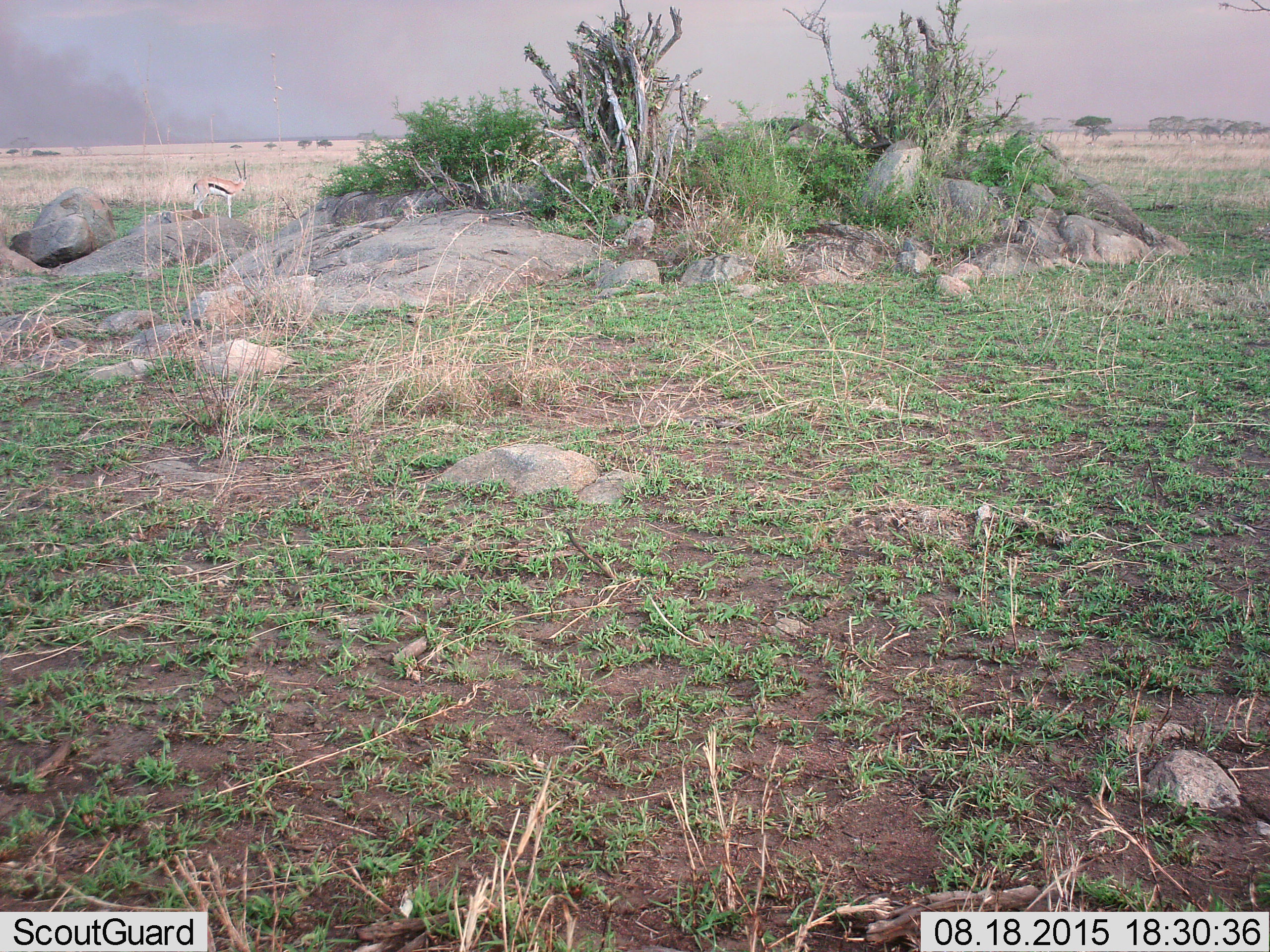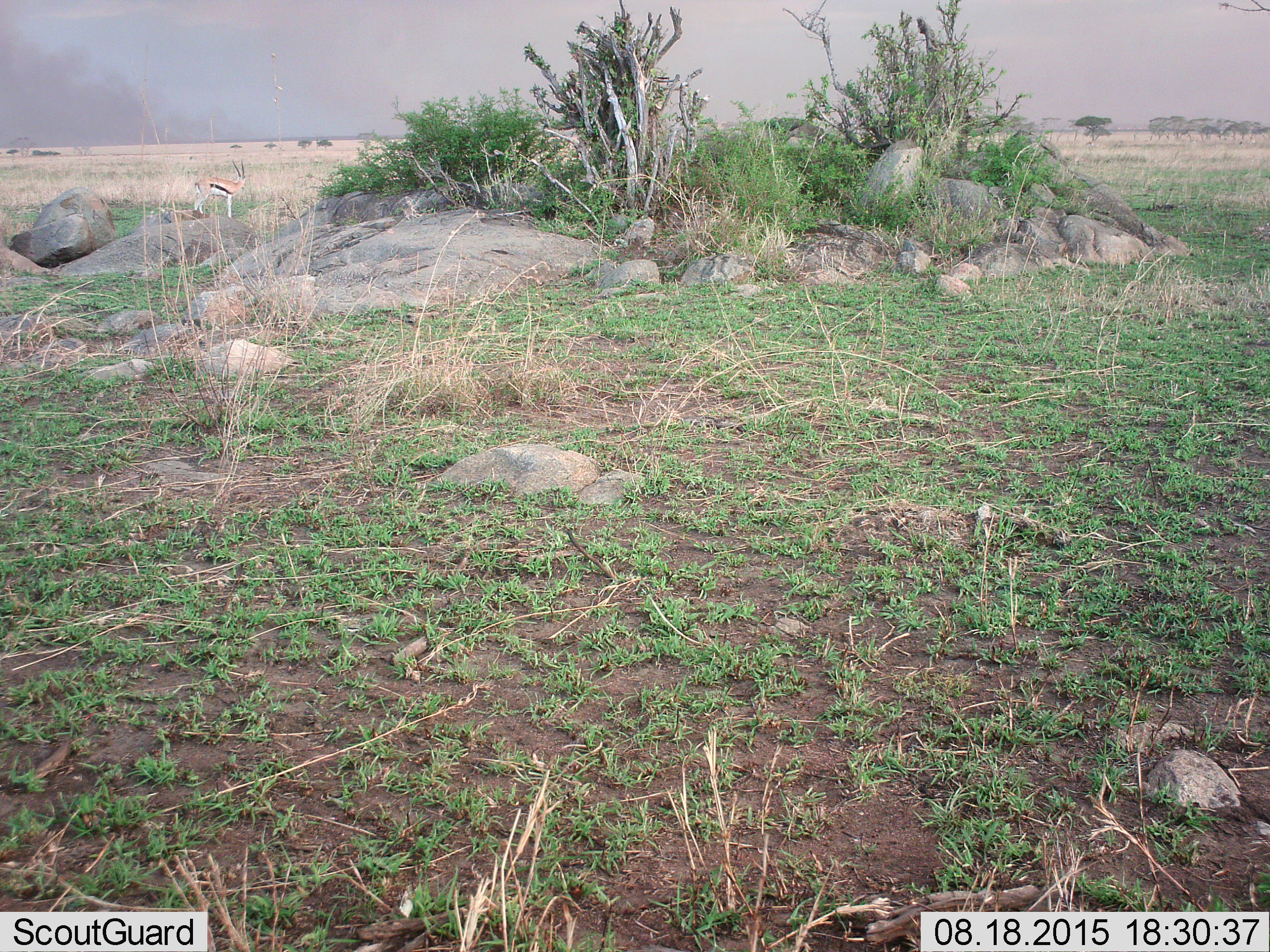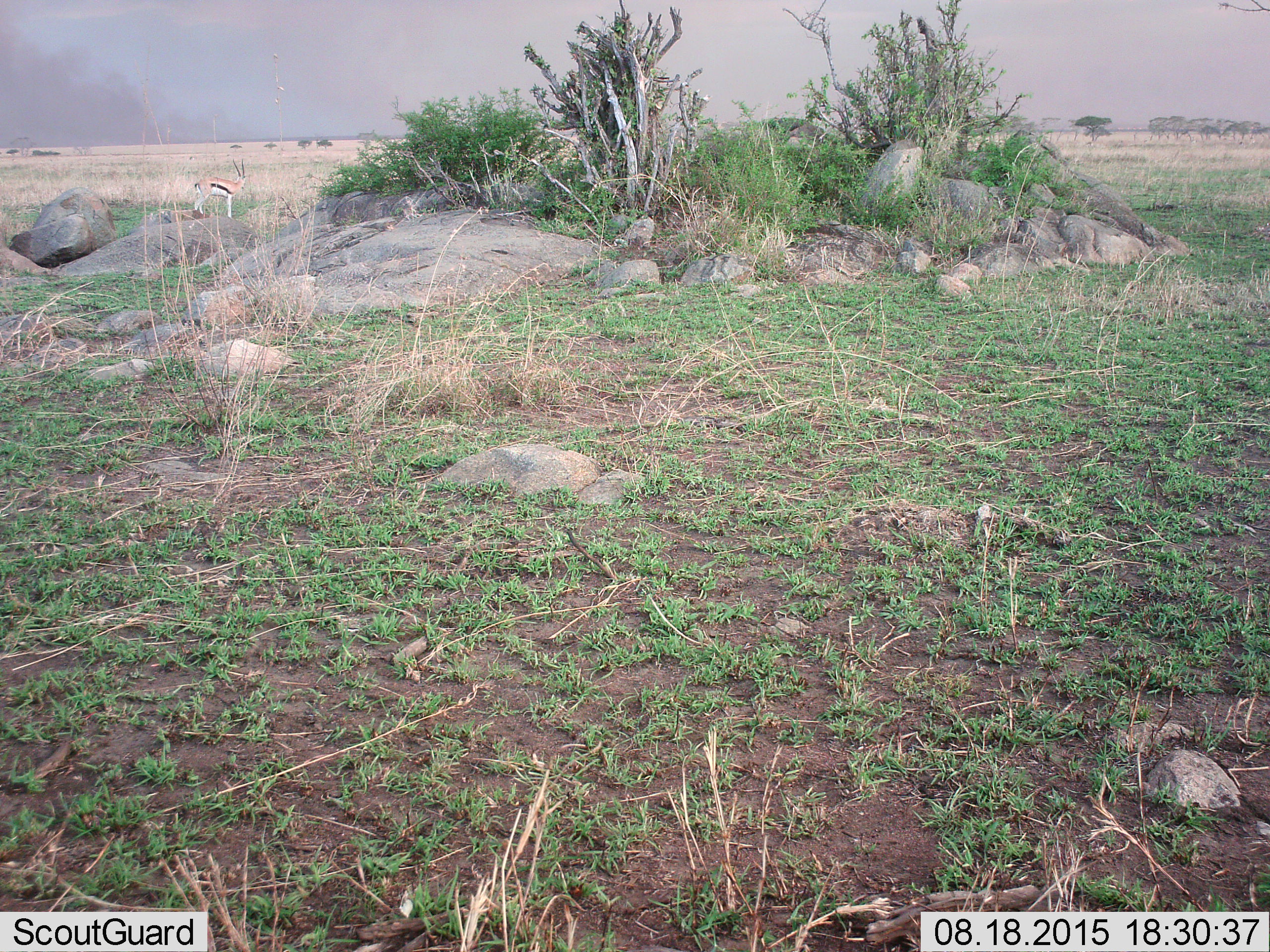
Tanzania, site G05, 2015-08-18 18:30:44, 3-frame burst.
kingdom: Animalia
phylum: Chordata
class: Mammalia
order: Artiodactyla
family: Bovidae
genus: Eudorcas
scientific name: Eudorcas thomsonii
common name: thomson's gazelle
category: gazellethomsons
Gazellethomsons (thomson's gazelle) (Eudorcas thomsonii), count 1. Behavior (volunteer vote fractions): standing 94%, resting 6%, moving 0%, interacting 0%. Young present (vote fraction): 0%. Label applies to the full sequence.